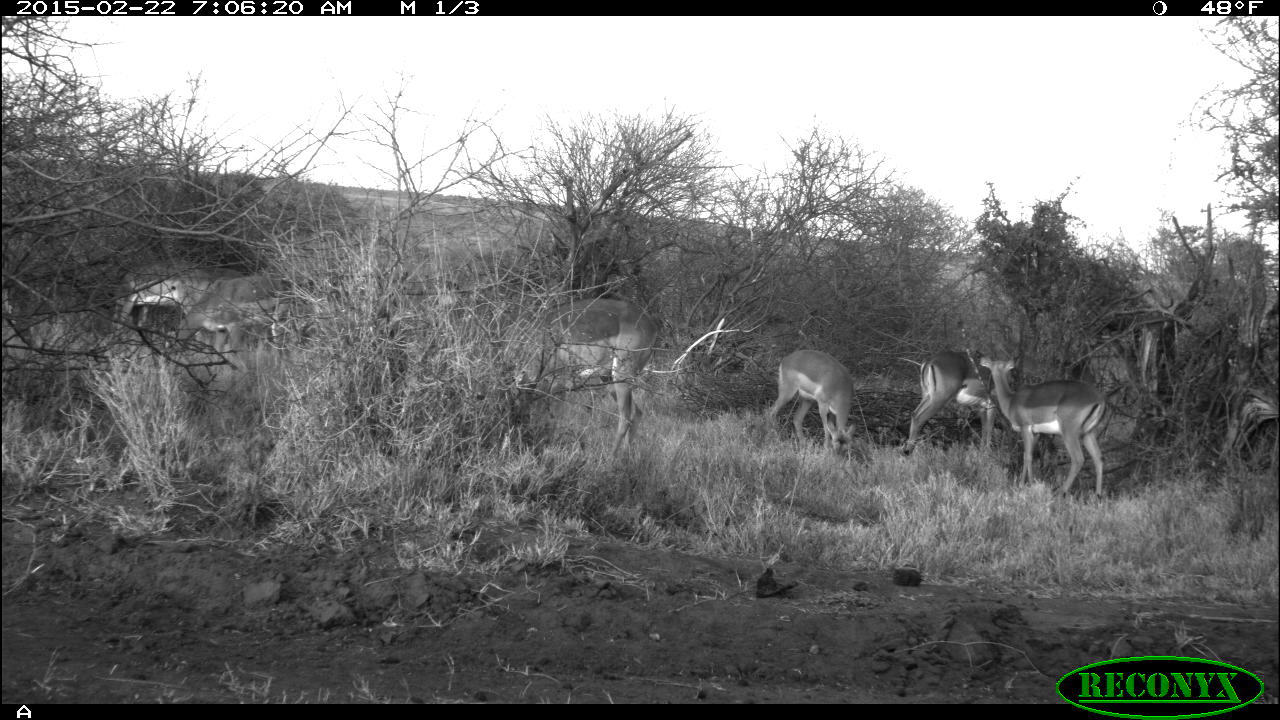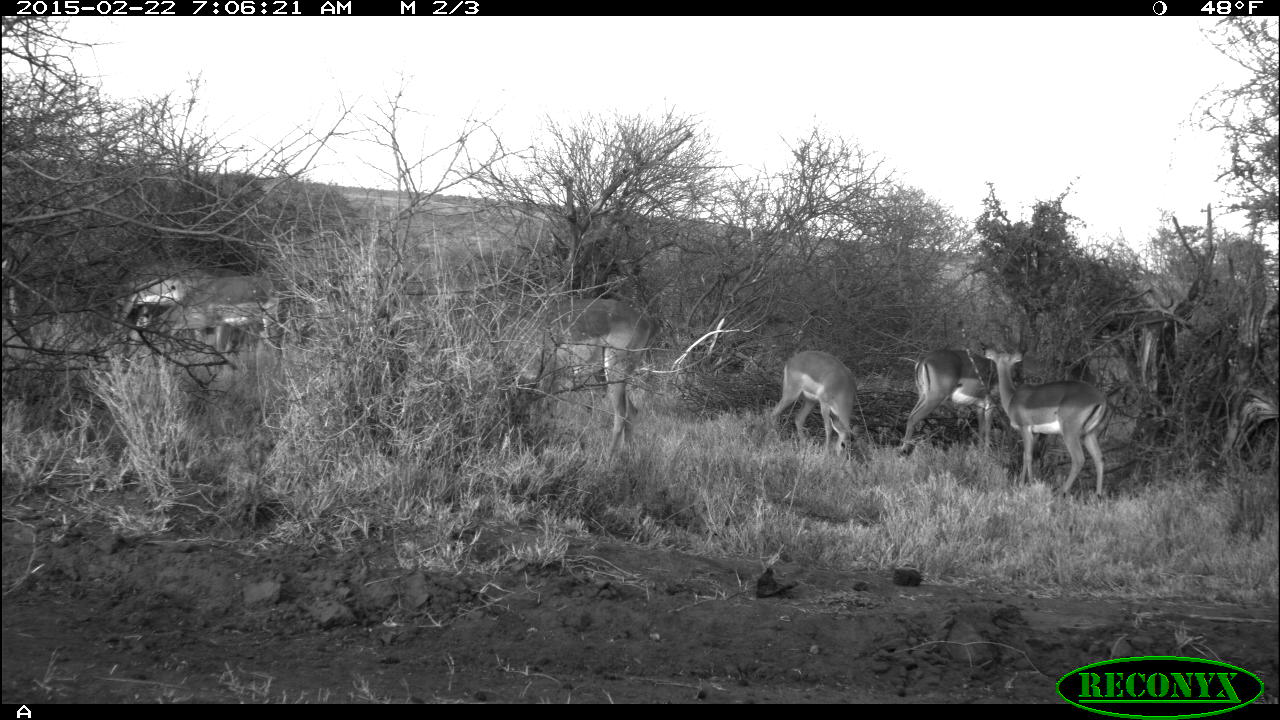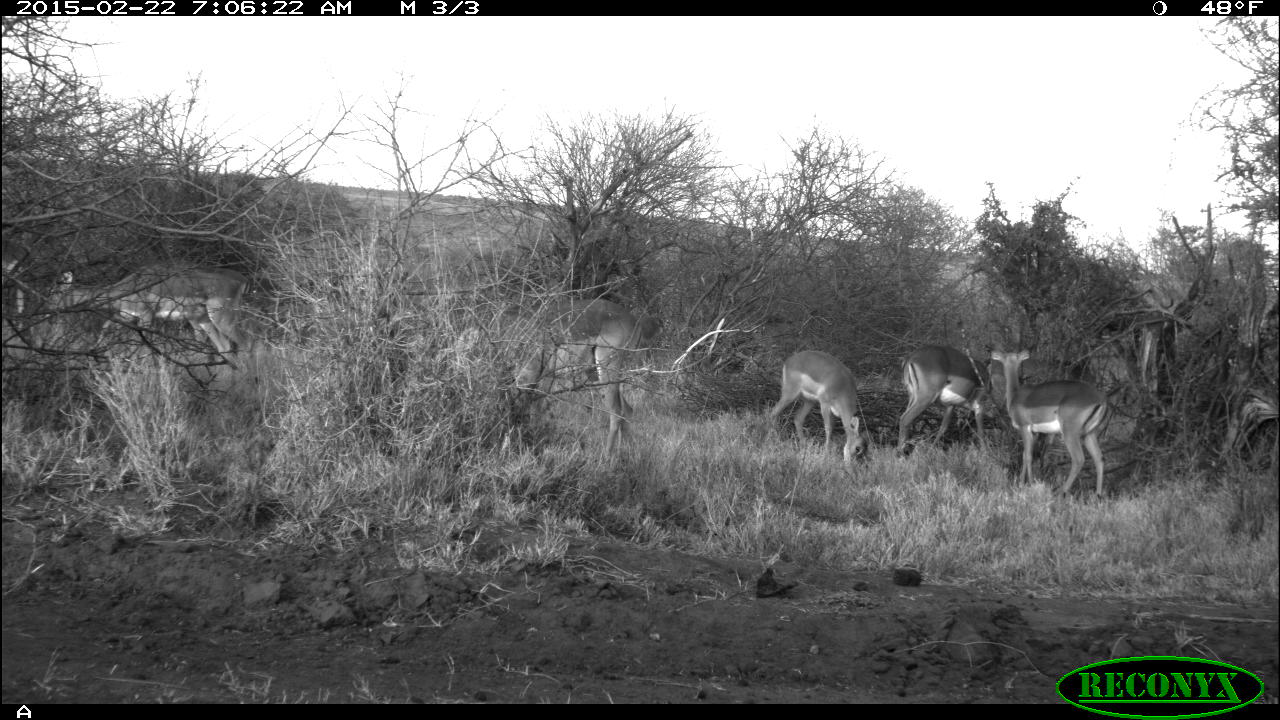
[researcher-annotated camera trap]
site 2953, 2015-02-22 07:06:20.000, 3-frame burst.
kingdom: Animalia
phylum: Chordata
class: Mammalia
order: Artiodactyla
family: Bovidae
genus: Aepyceros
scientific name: Aepyceros melampus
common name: impala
Aepyceros melampus (impala), count 7.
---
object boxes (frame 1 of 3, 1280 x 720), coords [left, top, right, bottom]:
aepyceros melampus: [492, 296, 659, 463]; [979, 354, 1105, 500]; [903, 348, 1010, 457]; [164, 276, 297, 363]; [770, 348, 855, 455]; [111, 261, 213, 334]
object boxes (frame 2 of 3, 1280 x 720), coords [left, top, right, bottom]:
aepyceros melampus: [465, 298, 659, 472]; [982, 345, 1108, 503]; [900, 349, 1017, 466]; [134, 276, 279, 364]; [767, 350, 858, 466]; [115, 262, 246, 337]; [1, 243, 18, 337]